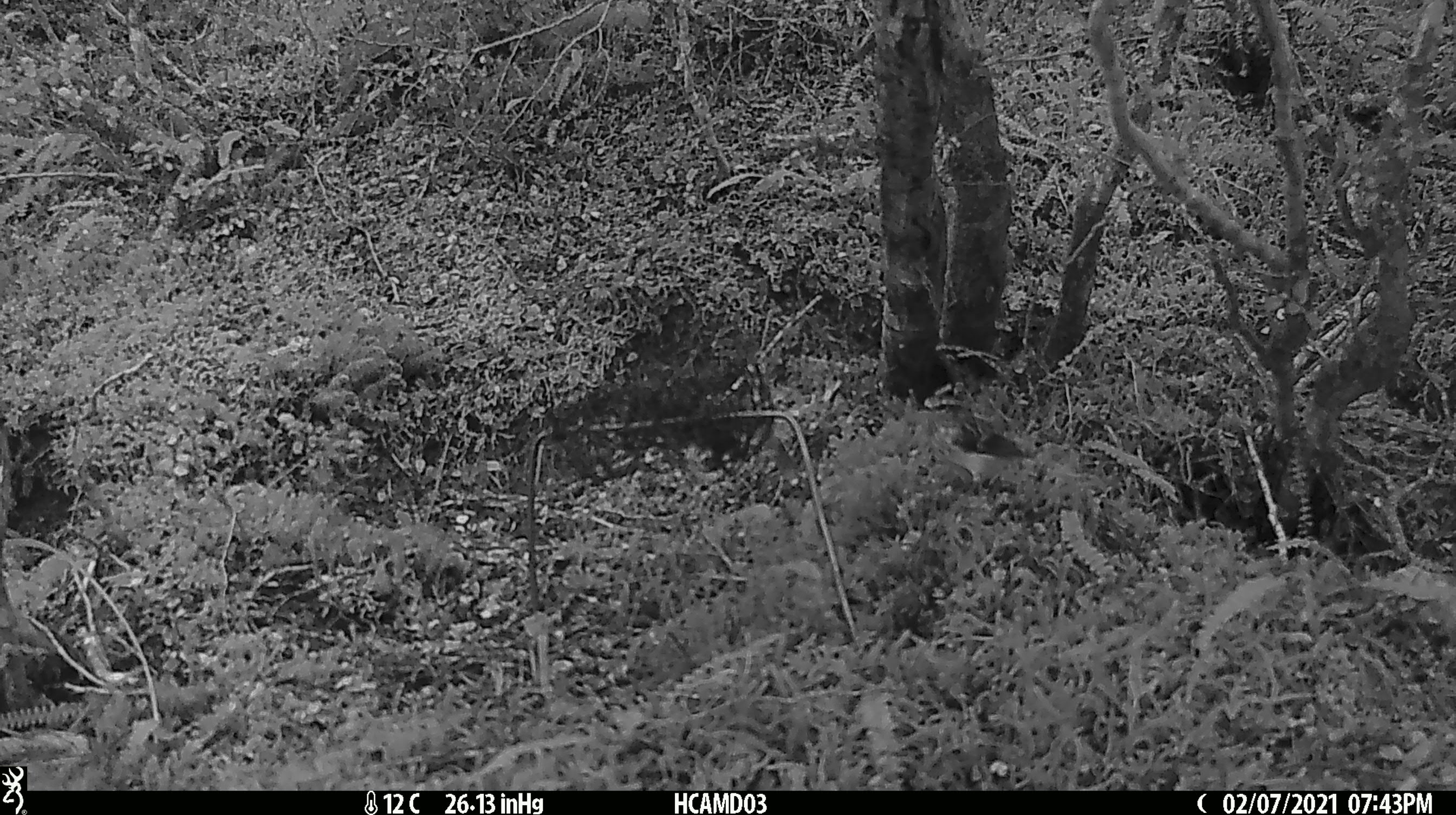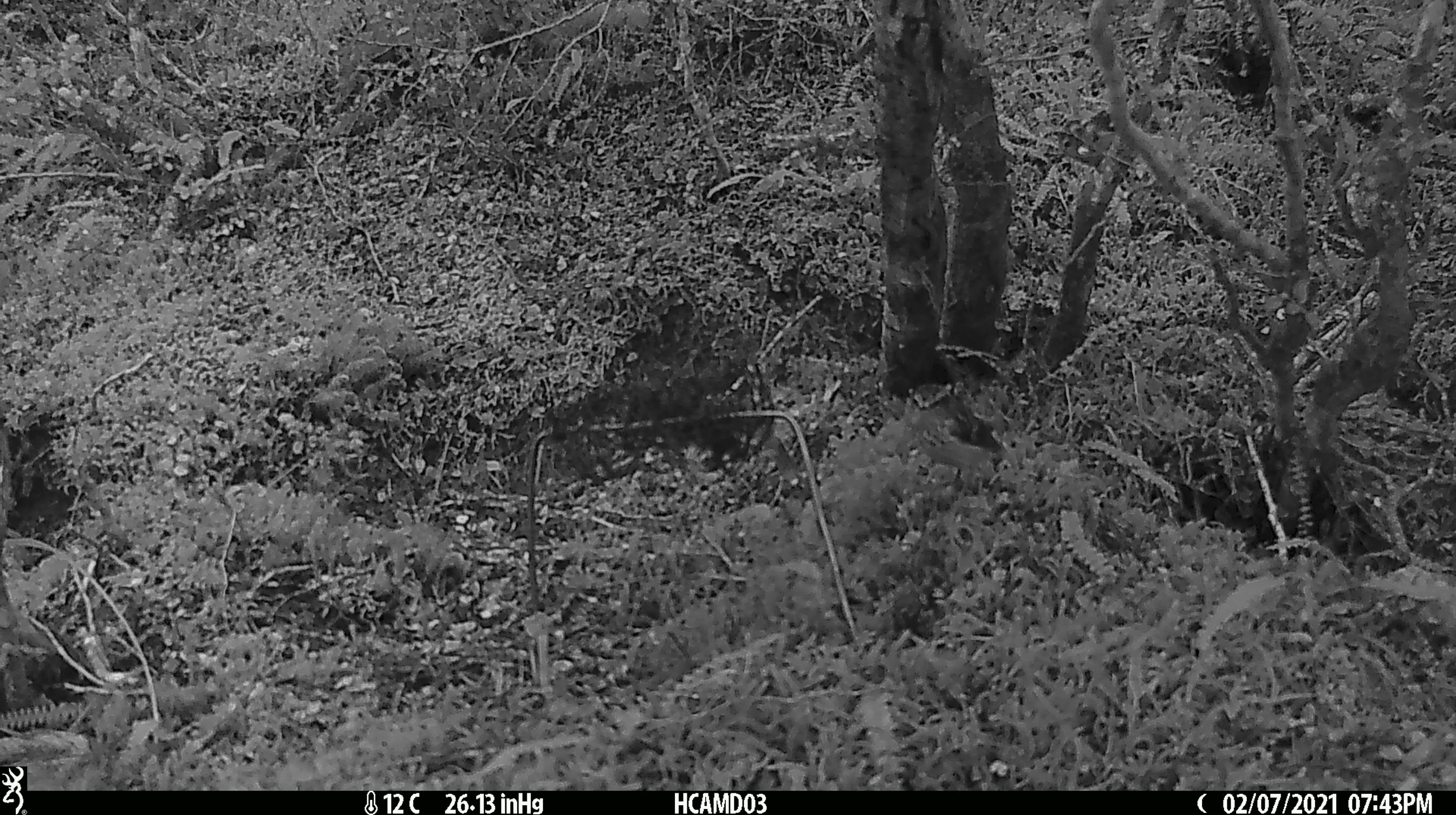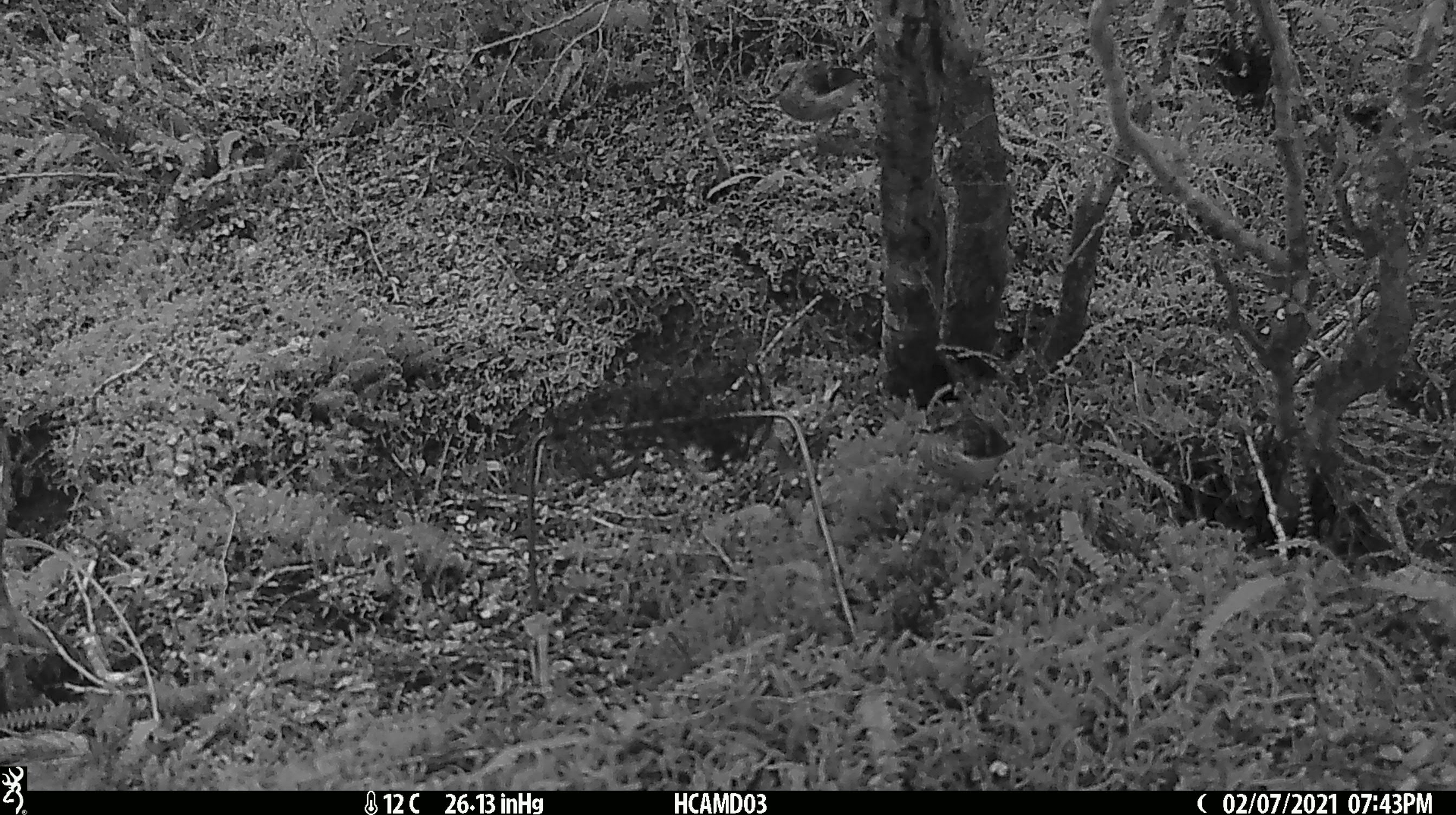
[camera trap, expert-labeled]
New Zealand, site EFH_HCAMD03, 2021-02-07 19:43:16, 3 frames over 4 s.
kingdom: Animalia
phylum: Chordata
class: Aves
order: Passeriformes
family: Acanthisittidae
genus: Acanthisitta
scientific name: Acanthisitta chloris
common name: rifleman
Rifleman (Acanthisitta chloris).